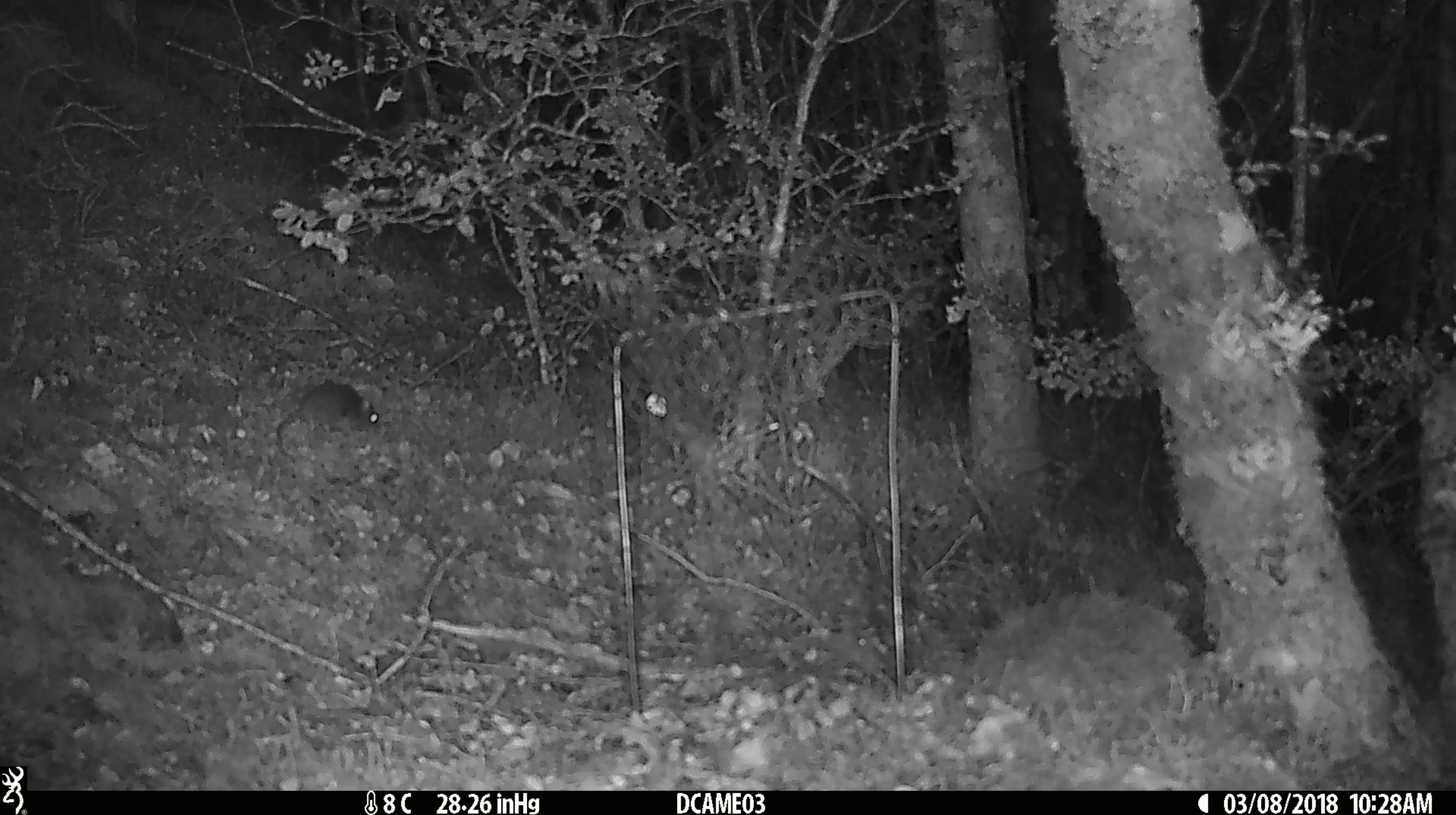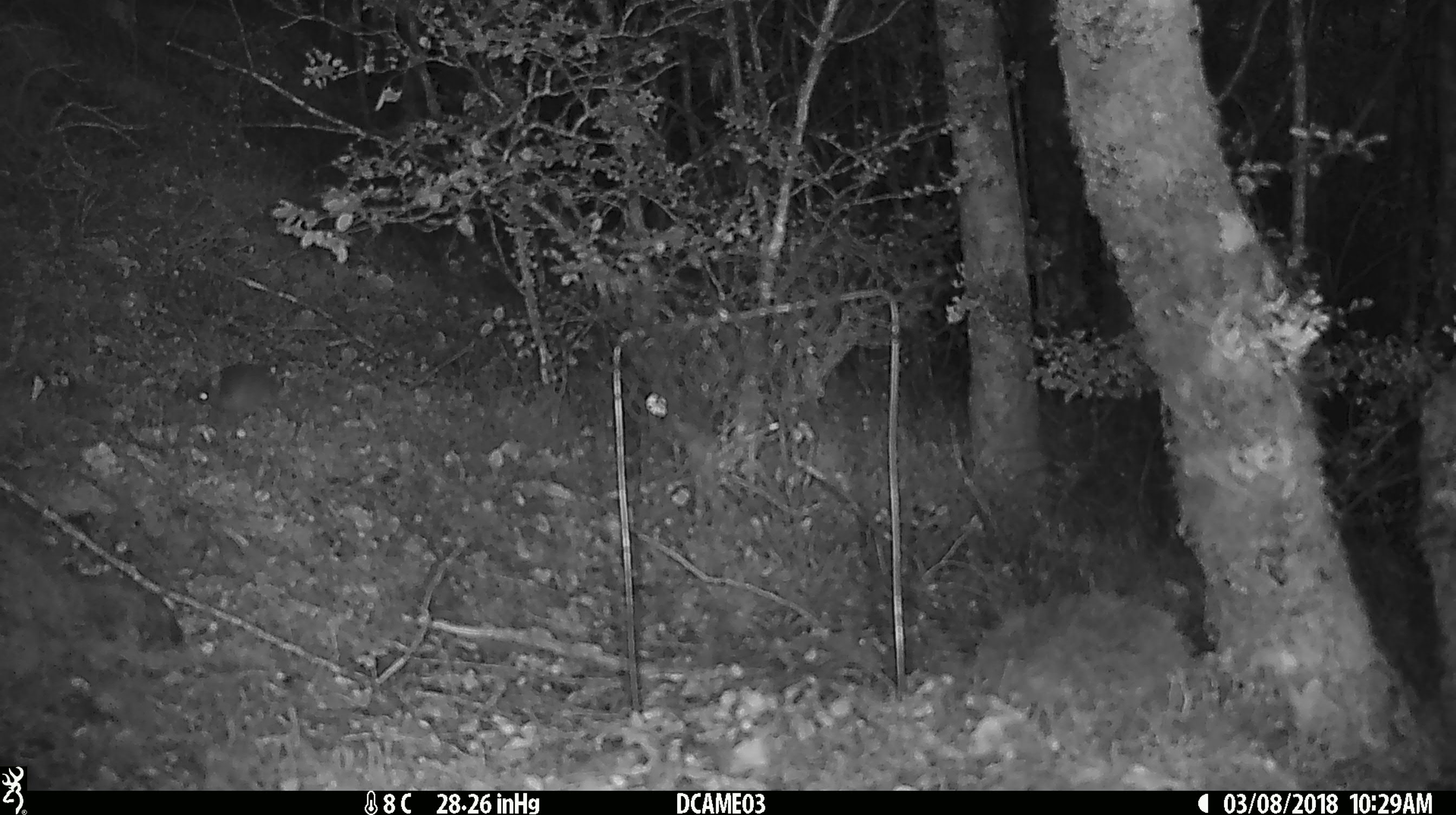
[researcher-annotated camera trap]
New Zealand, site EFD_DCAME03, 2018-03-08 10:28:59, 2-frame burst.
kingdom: Animalia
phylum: Chordata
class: Mammalia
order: Rodentia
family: Muridae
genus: Rattus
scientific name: Rattus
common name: rat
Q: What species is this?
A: Rat (Rattus).